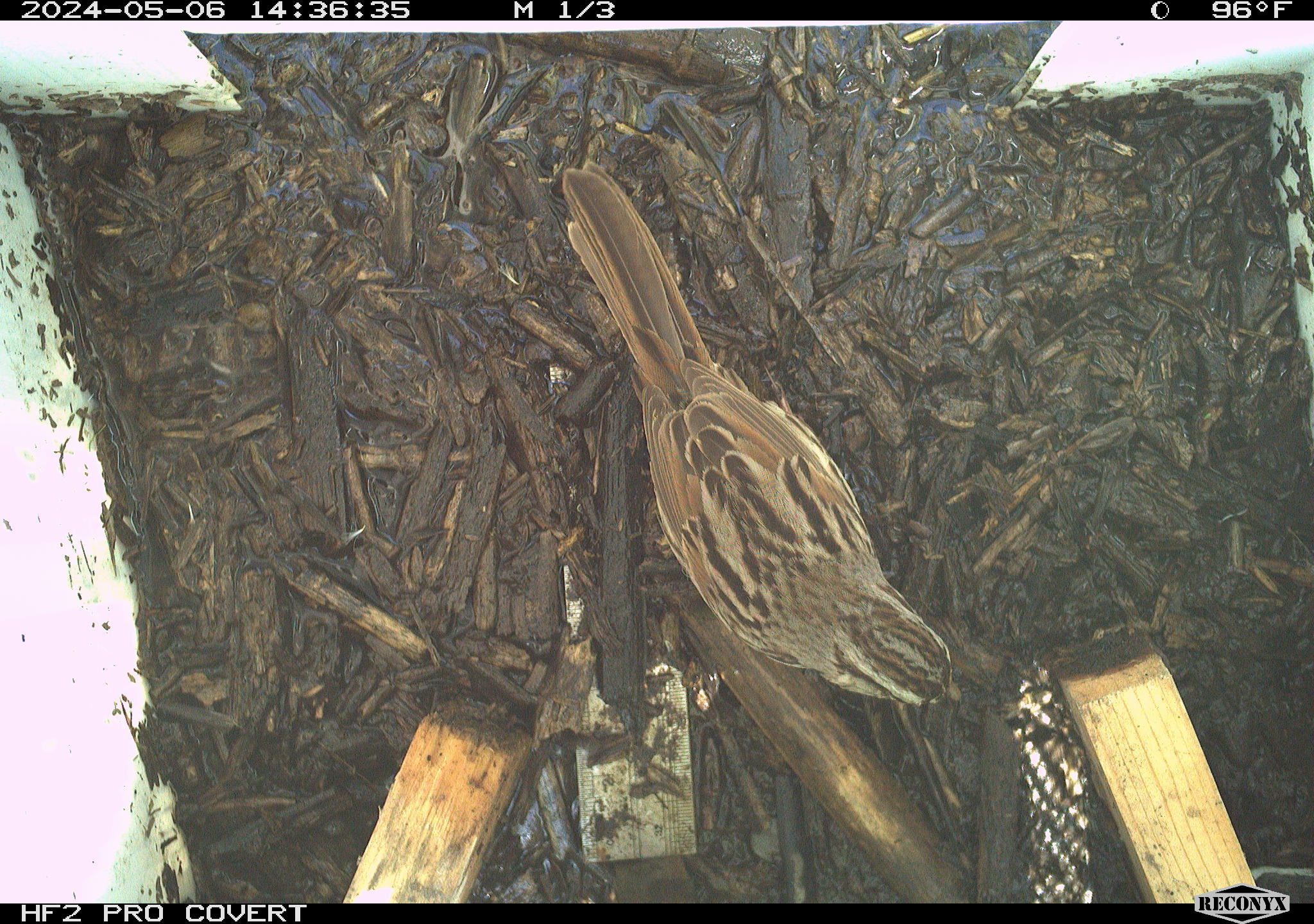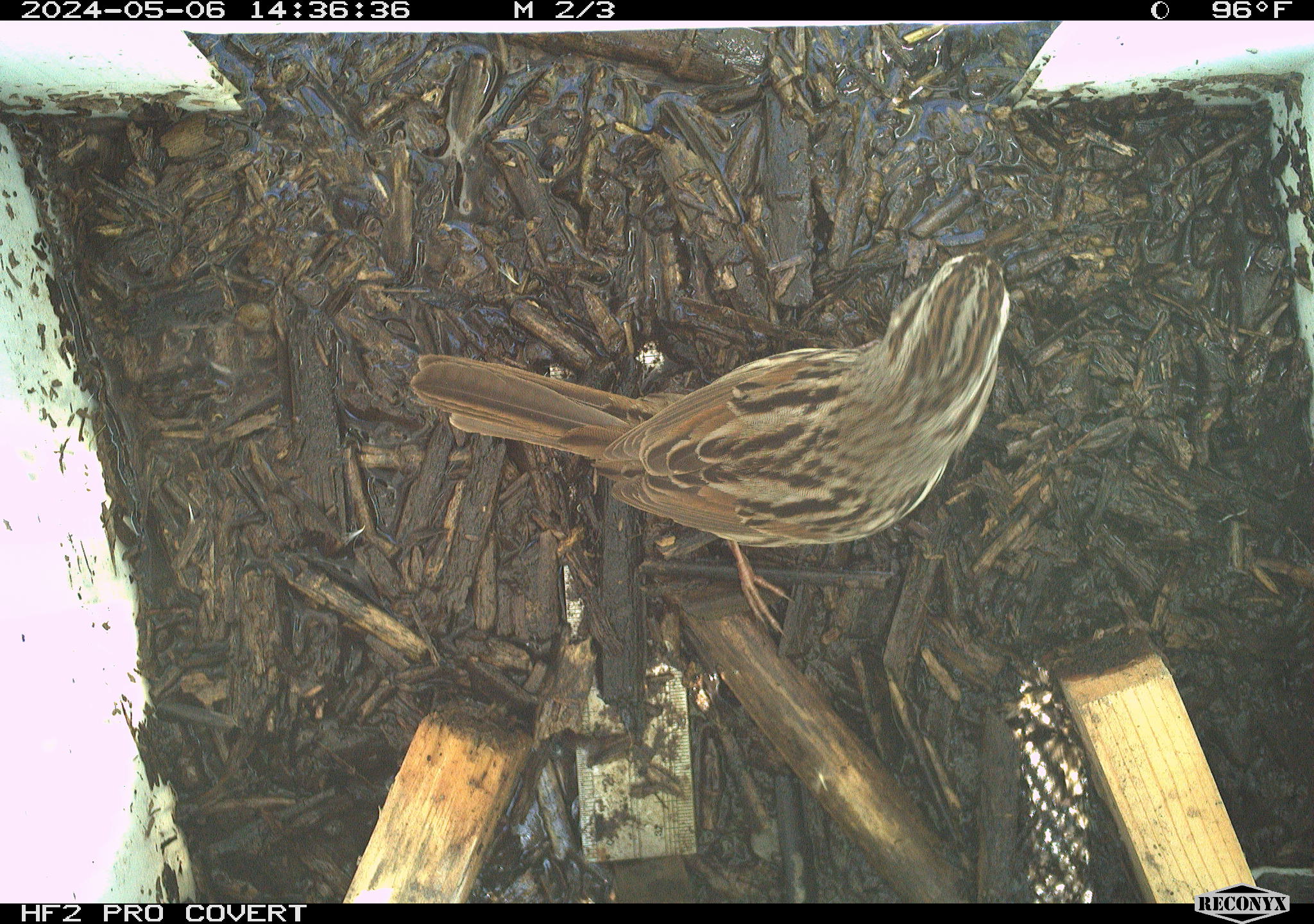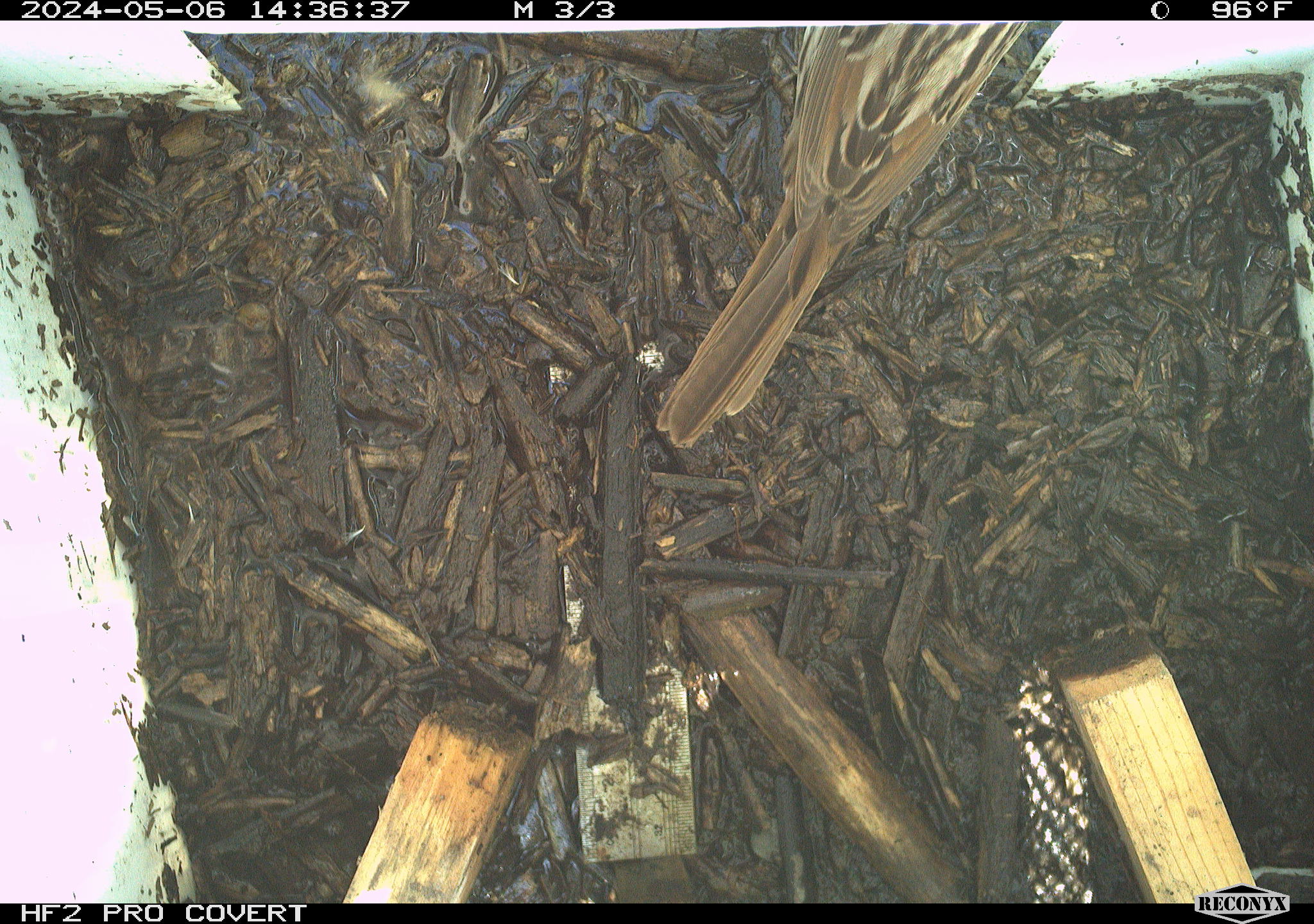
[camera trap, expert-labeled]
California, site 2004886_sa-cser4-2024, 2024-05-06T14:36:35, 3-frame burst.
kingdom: Animalia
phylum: Chordata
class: Aves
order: Passeriformes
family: Passerellidae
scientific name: Passerellidae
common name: new world sparrows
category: passerellidae family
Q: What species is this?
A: Passerellidae family (new world sparrows) (Passerellidae).